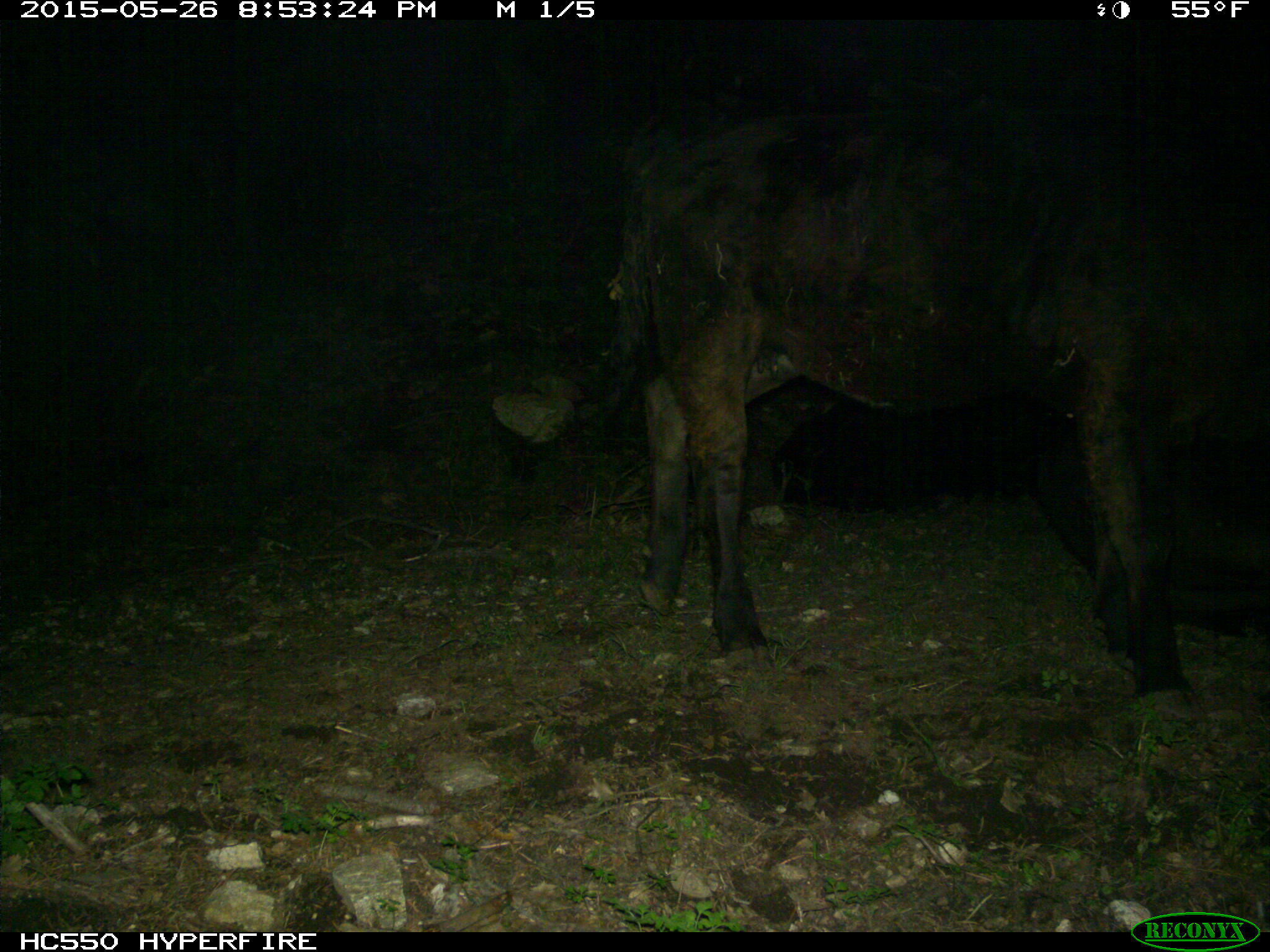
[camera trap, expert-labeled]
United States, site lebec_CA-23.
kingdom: Animalia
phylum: Chordata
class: Mammalia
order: Artiodactyla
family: Bovidae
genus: Bos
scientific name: Bos taurus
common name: domestic cow